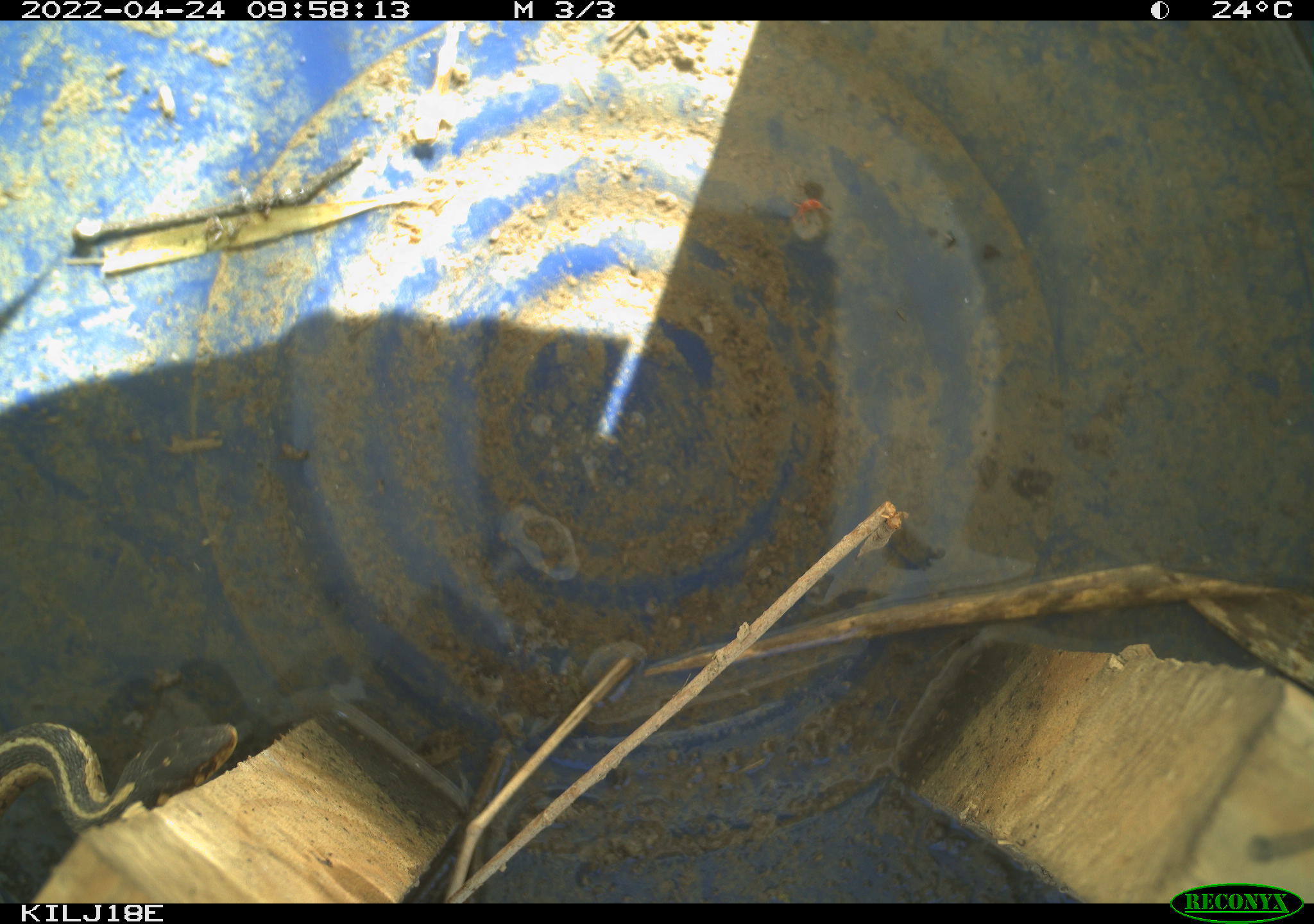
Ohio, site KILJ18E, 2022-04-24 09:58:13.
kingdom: Animalia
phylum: Chordata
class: Reptilia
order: Squamata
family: Colubridae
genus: Thamnophis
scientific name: Thamnophis sirtalis sirtalis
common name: eastern gartersnake